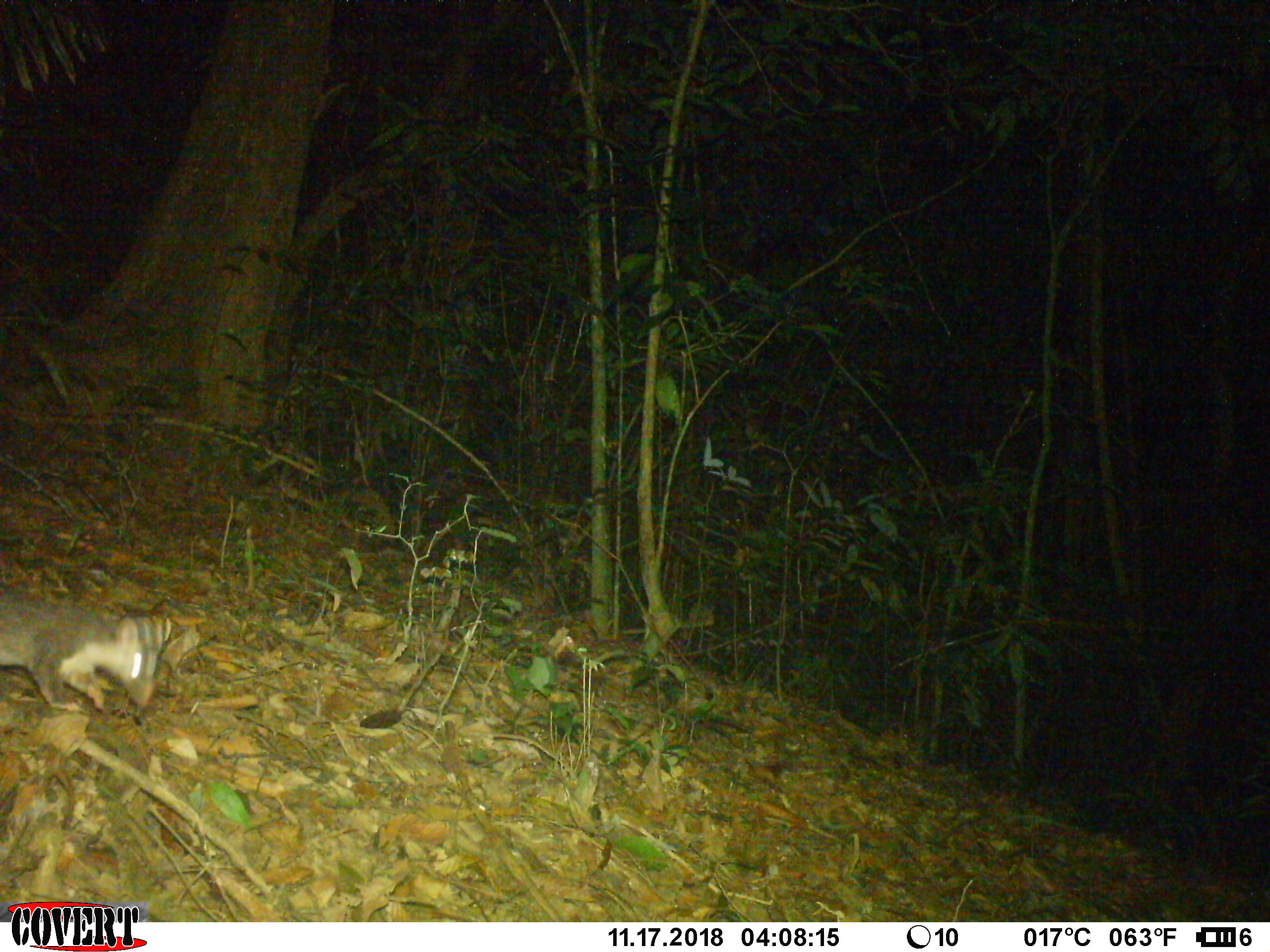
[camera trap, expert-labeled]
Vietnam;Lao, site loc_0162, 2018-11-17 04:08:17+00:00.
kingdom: Animalia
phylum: Chordata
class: Mammalia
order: Carnivora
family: Mustelidae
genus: Melogale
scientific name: Melogale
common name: ferret badger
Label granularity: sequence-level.